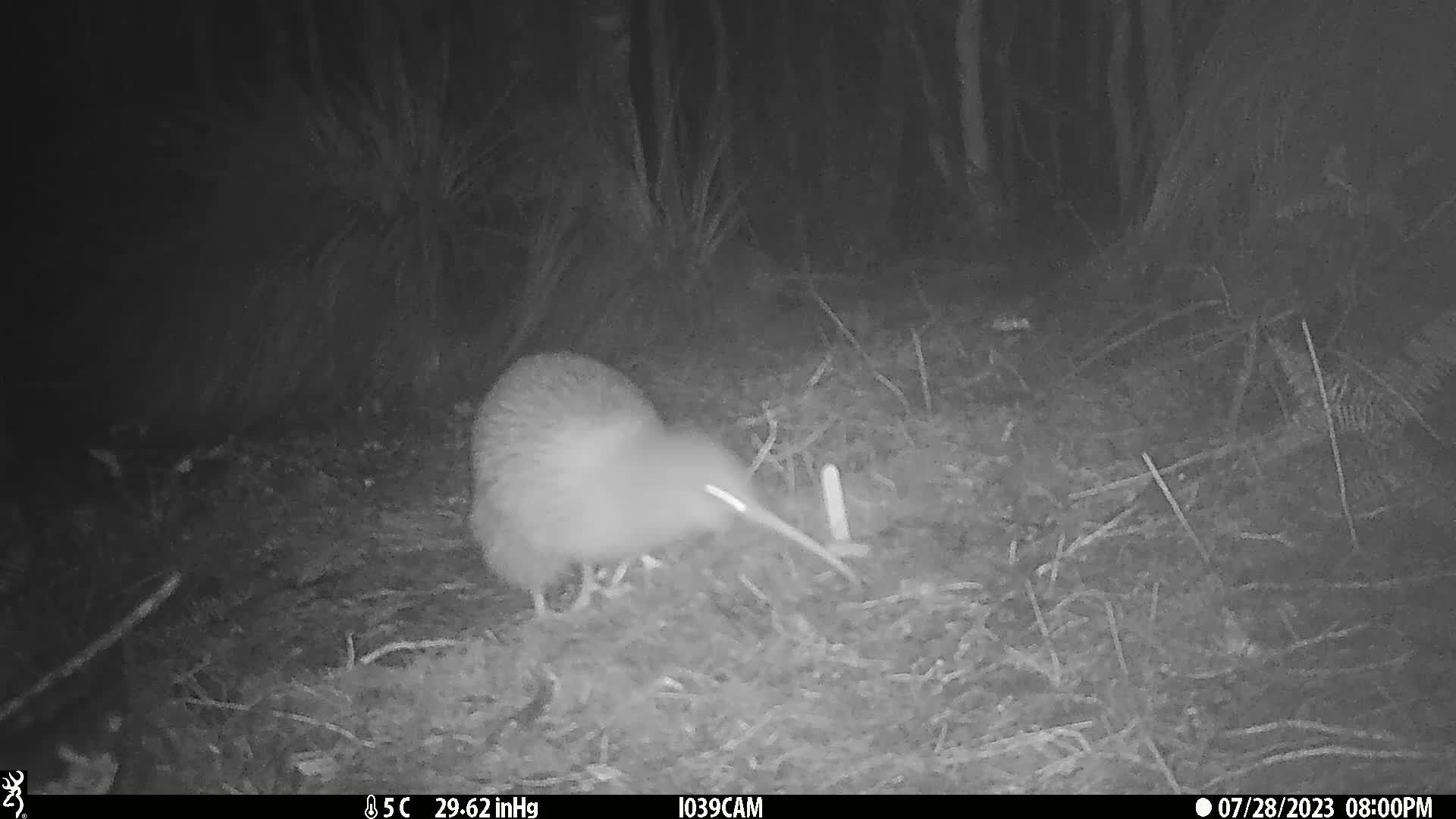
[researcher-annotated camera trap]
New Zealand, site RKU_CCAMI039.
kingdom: Animalia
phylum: Chordata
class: Aves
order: Apterygiformes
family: Apterygidae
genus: Apteryx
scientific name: Apteryx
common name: kiwi